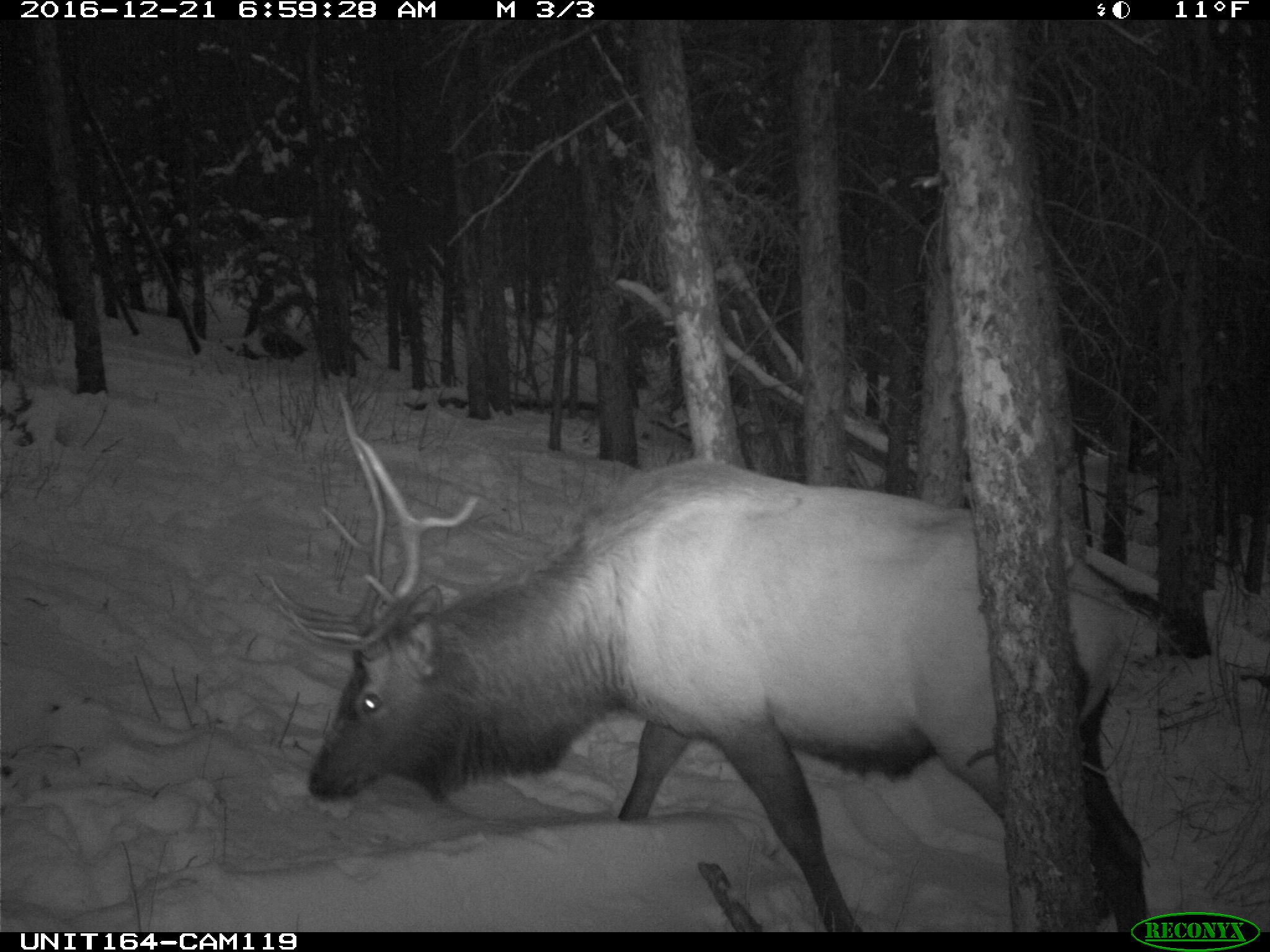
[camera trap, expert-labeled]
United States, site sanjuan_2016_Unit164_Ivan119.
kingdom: Animalia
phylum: Chordata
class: Mammalia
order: Artiodactyla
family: Cervidae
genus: Cervus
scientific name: Cervus elaphus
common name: red deer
Cervus elaphus (red deer).